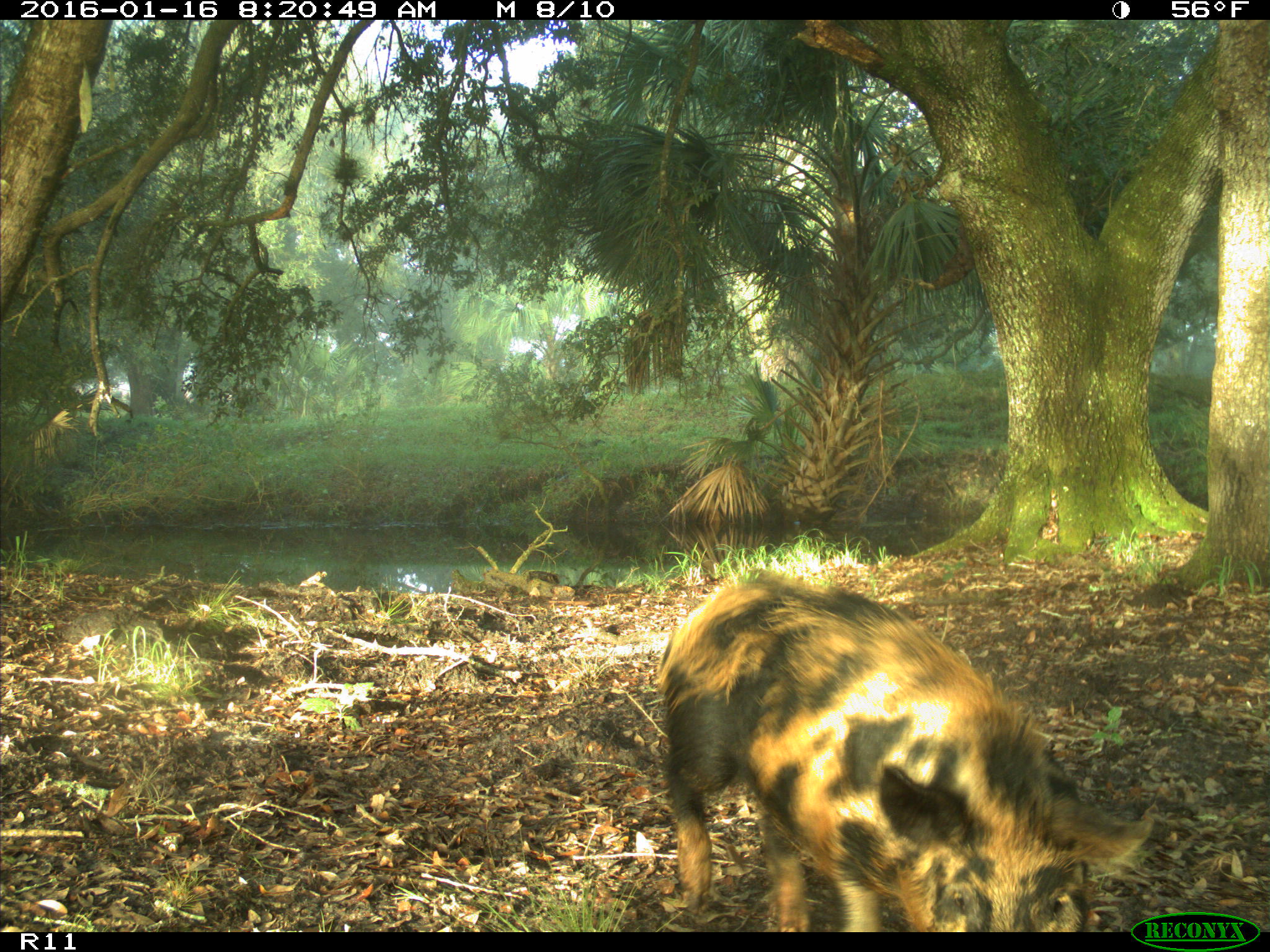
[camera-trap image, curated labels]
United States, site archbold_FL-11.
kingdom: Animalia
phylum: Chordata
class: Mammalia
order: Artiodactyla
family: Suidae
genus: Sus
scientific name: Sus scrofa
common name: wild boar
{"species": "Sus scrofa (wild boar)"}